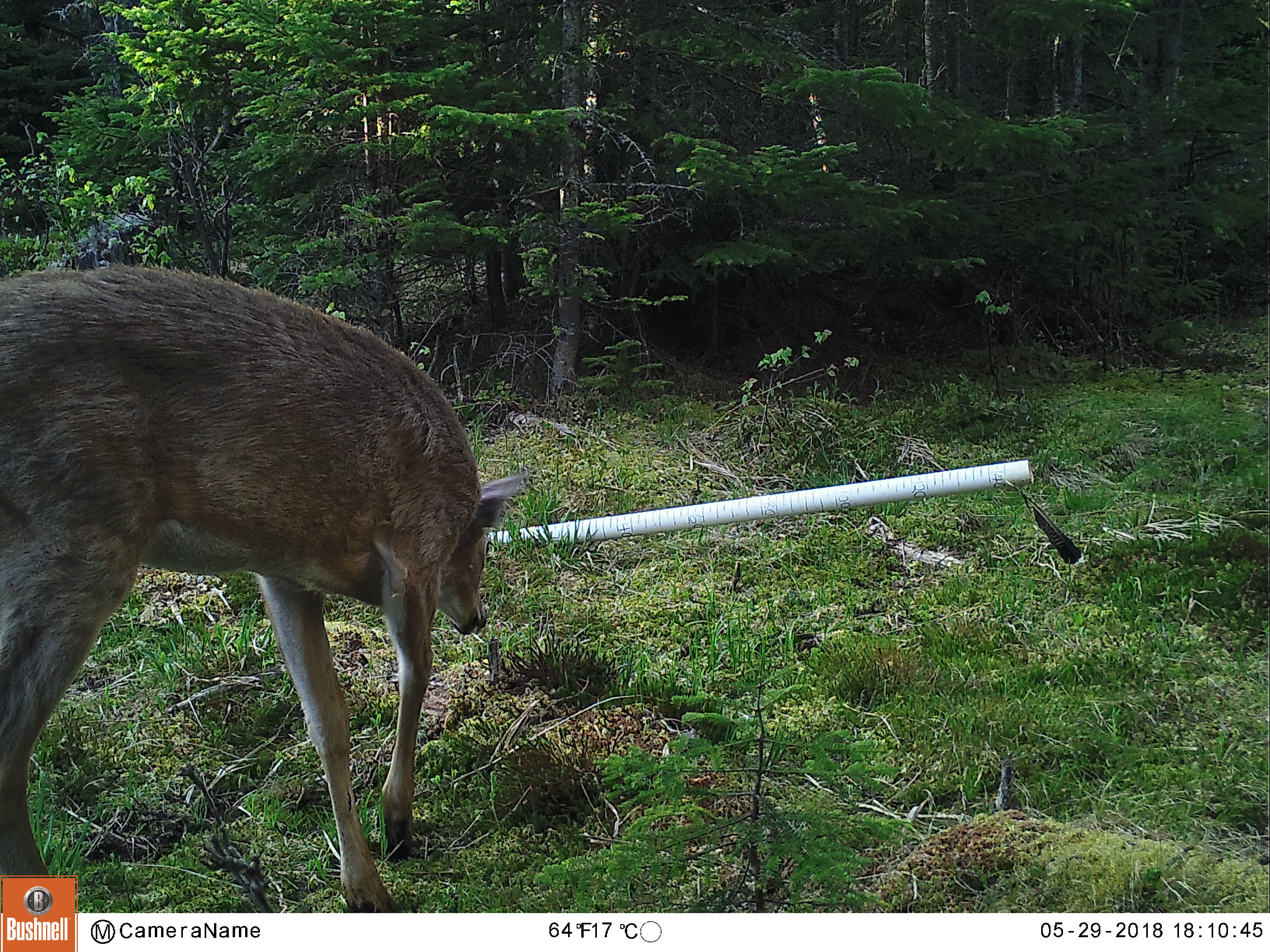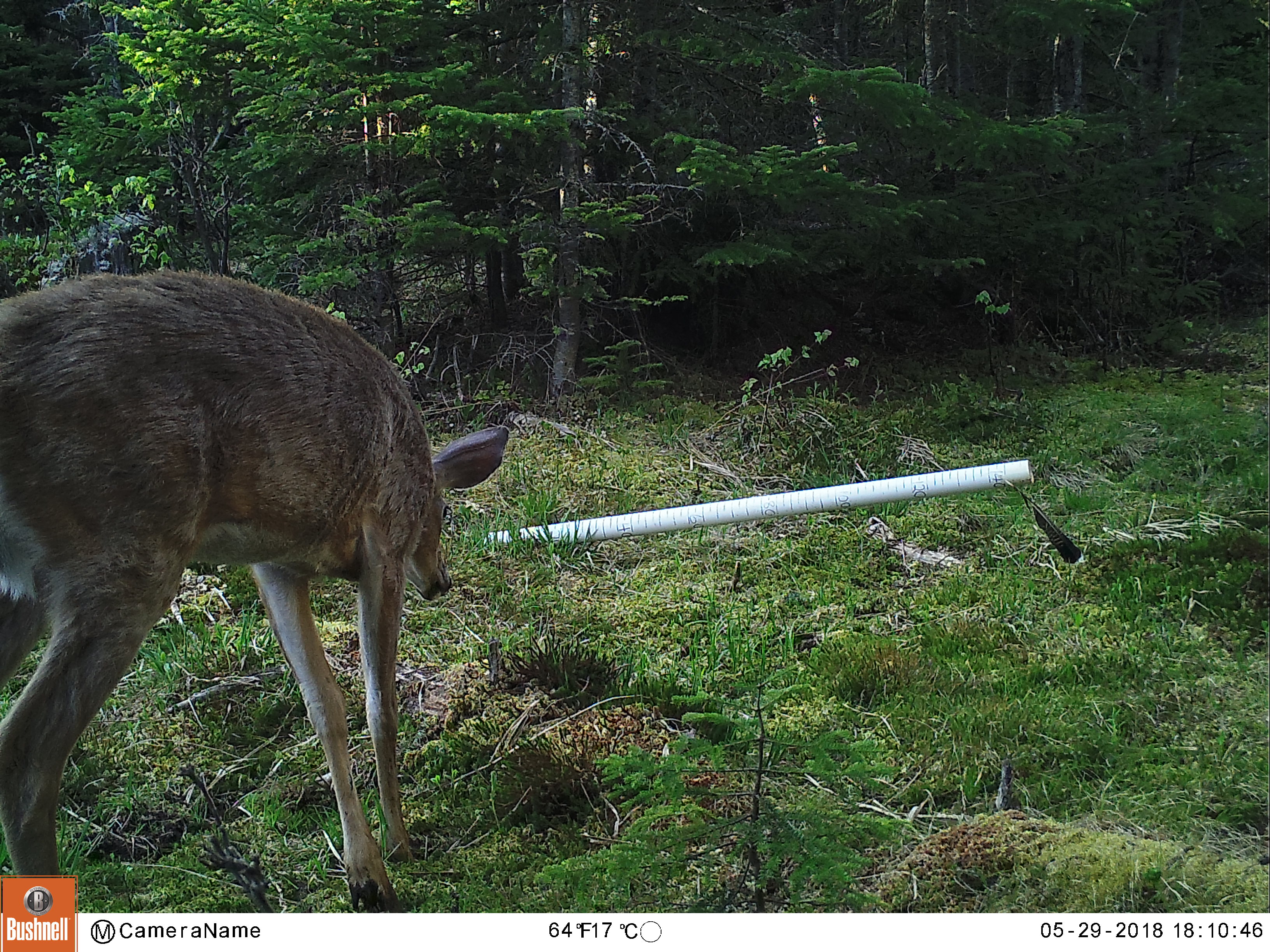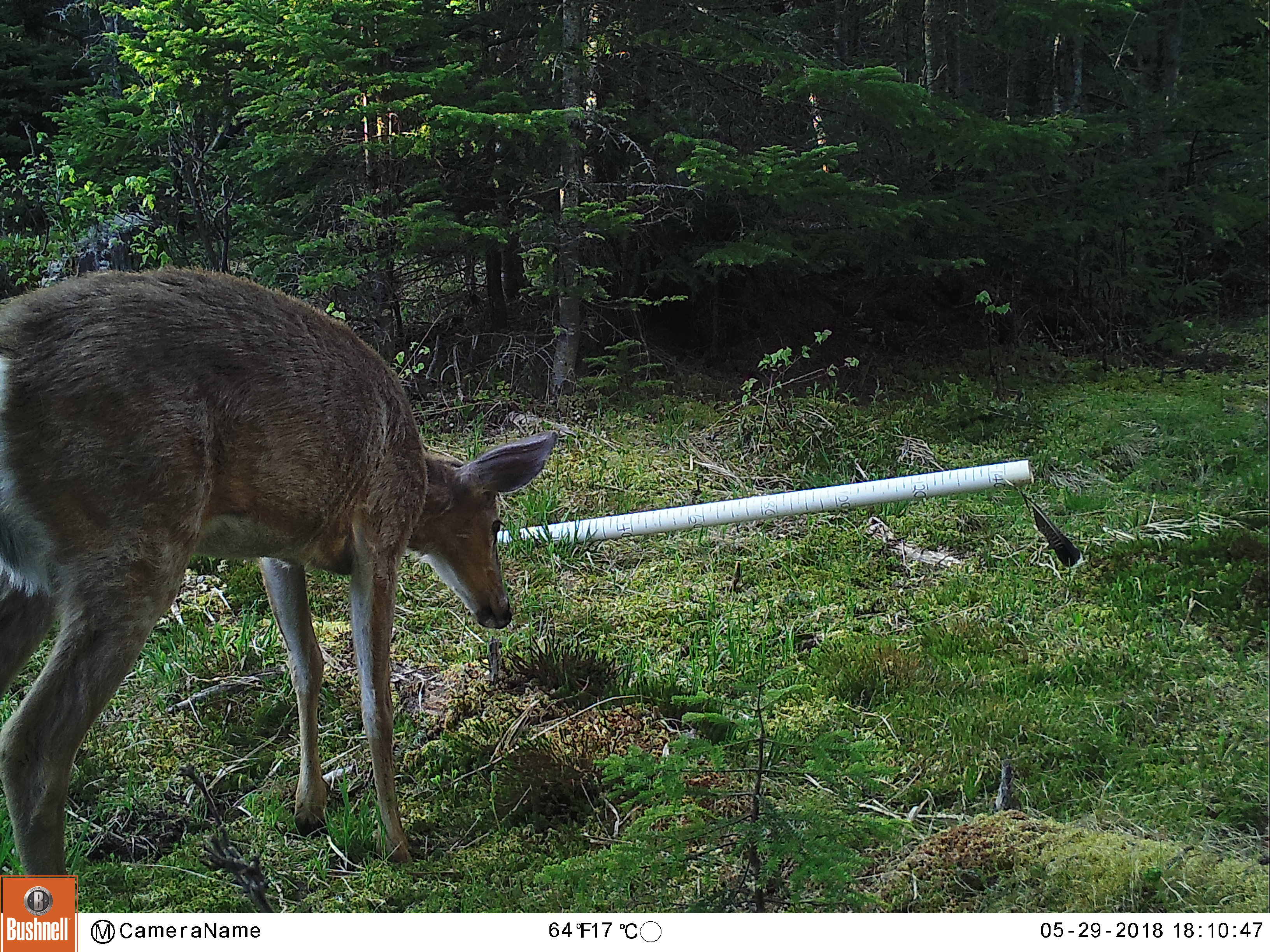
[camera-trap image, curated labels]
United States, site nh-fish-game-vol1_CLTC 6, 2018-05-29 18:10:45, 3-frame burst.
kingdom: Animalia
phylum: Chordata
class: Mammalia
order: Artiodactyla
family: Cervidae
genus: Odocoileus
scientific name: Odocoileus virginianus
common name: white-tailed deer